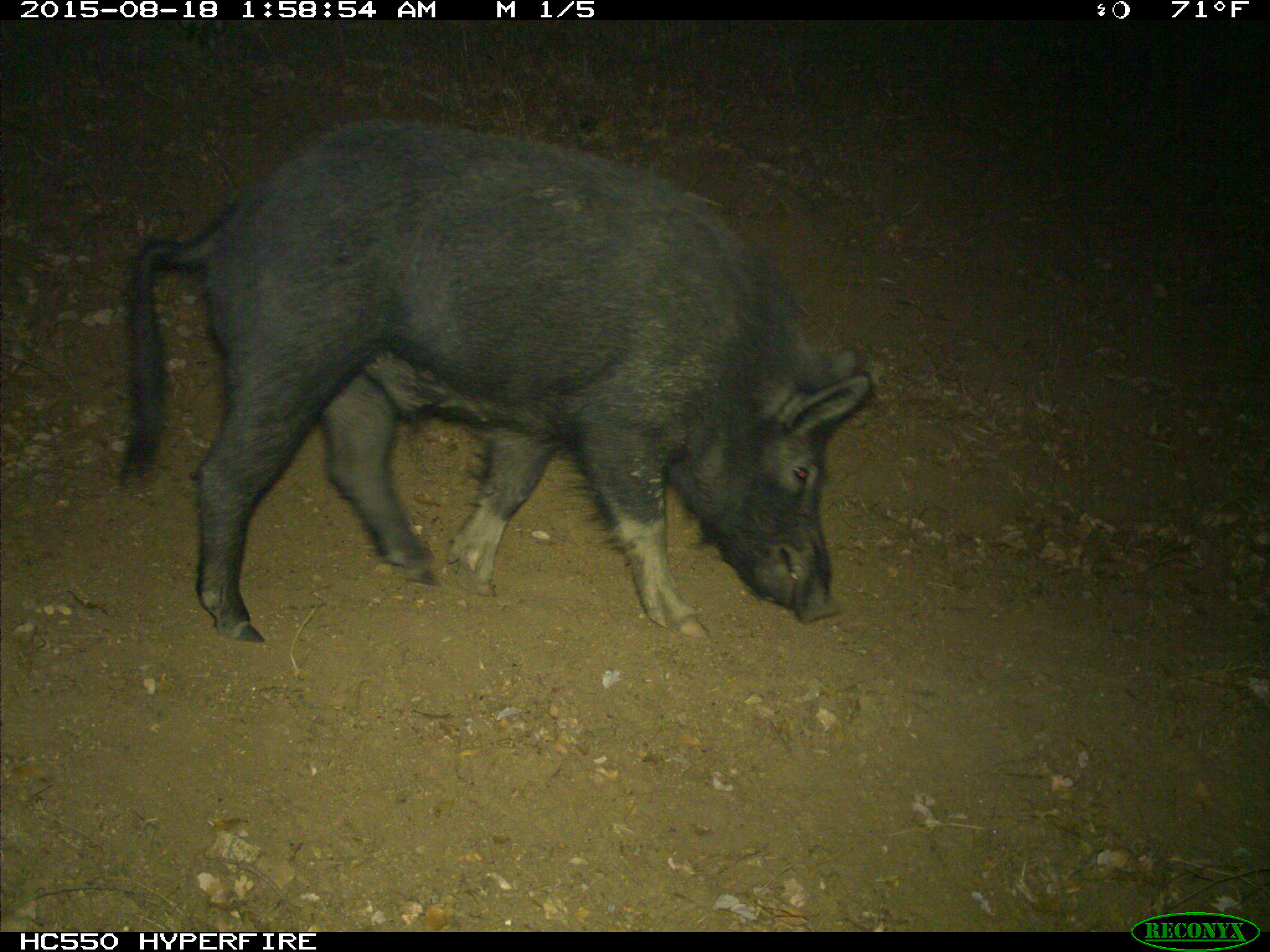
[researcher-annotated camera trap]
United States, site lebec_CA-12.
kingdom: Animalia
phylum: Chordata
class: Mammalia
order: Artiodactyla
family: Suidae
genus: Sus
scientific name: Sus scrofa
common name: wild boar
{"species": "Sus scrofa (wild boar)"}